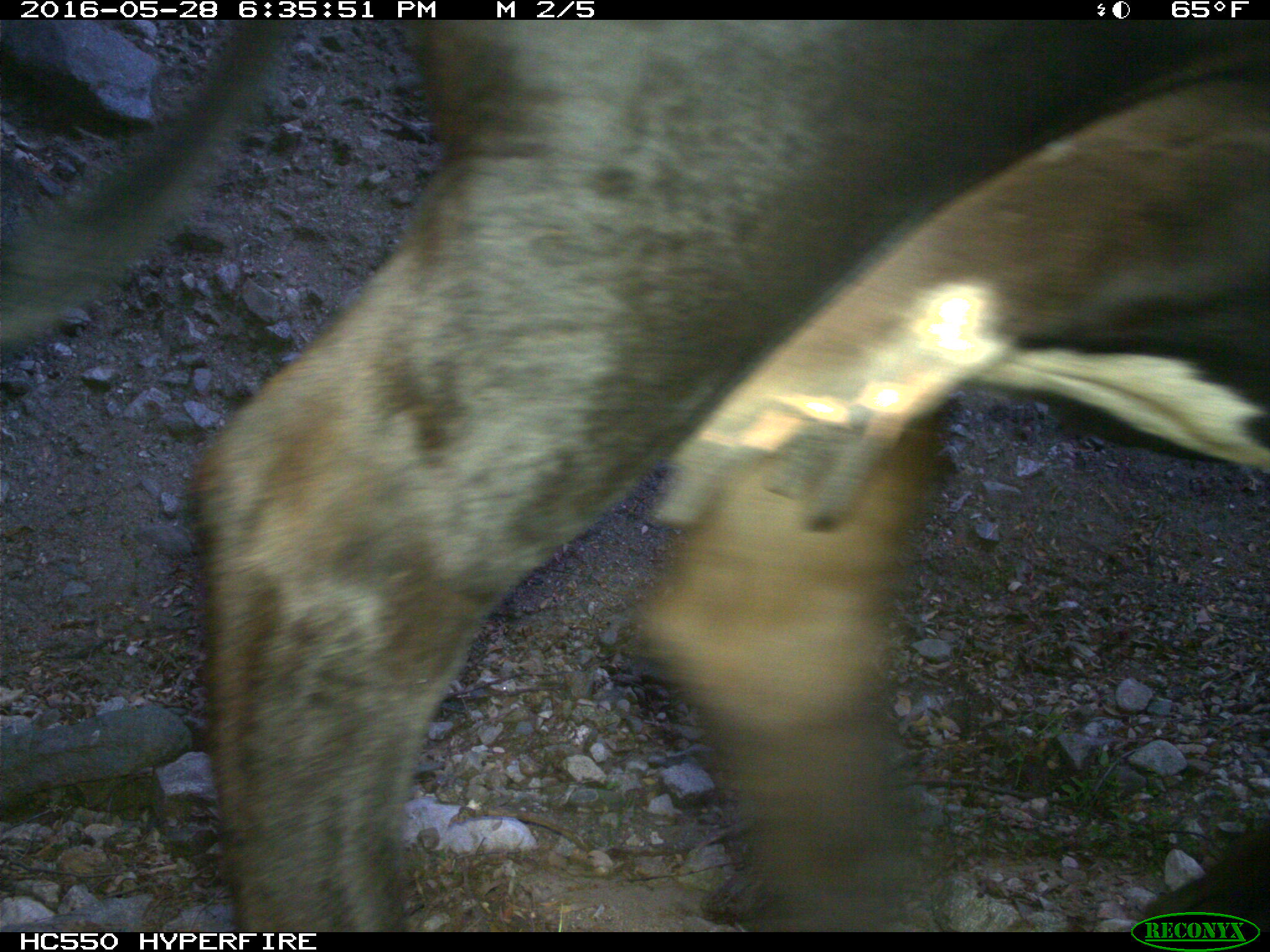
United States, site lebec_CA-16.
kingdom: Animalia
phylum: Chordata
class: Mammalia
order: Artiodactyla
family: Bovidae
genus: Bos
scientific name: Bos taurus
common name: domestic cow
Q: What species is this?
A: Bos taurus (domestic cow).